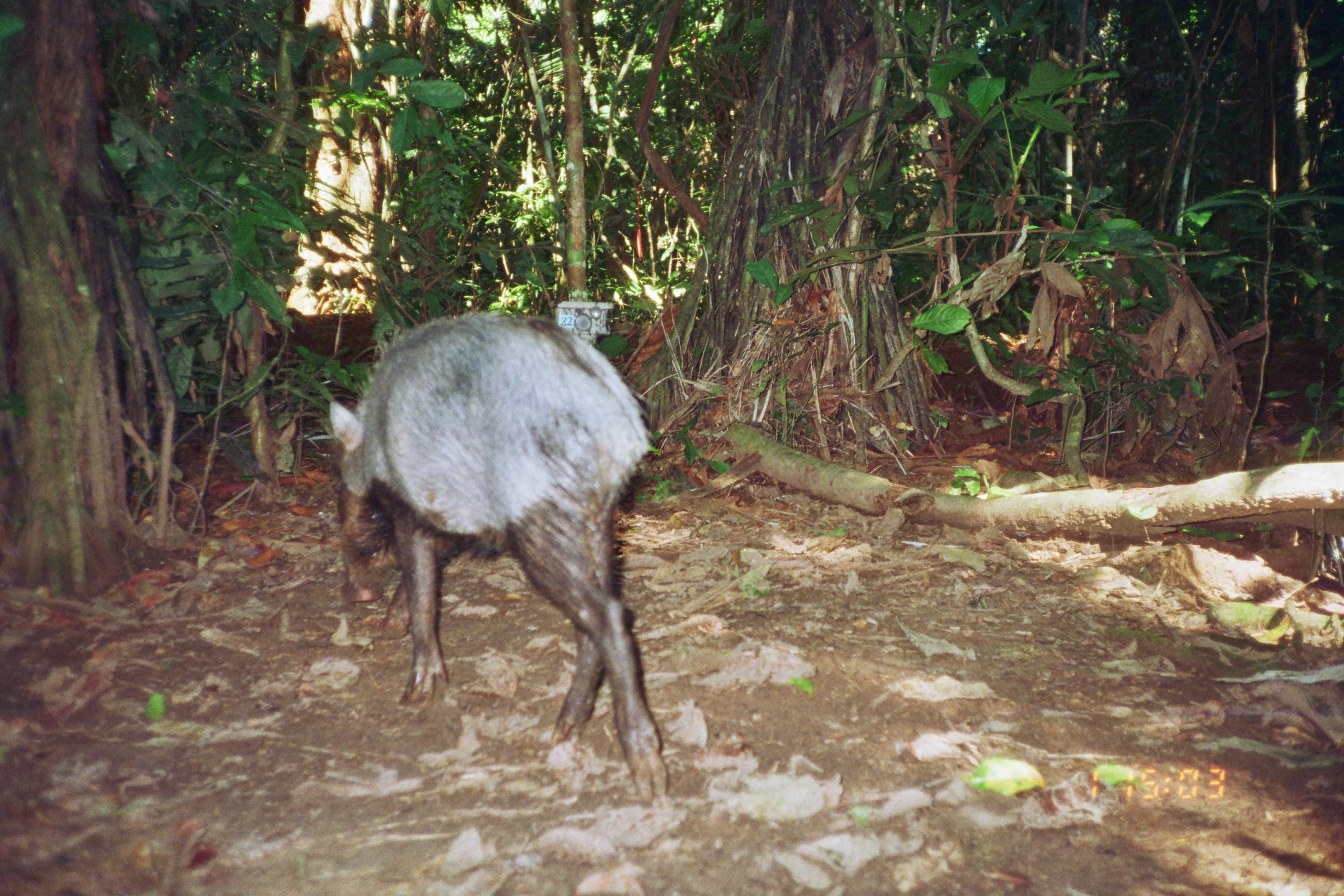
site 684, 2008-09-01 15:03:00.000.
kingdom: Animalia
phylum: Chordata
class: Mammalia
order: Artiodactyla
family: Tayassuidae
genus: Tayassu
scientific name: Tayassu pecari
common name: white-lipped peccary